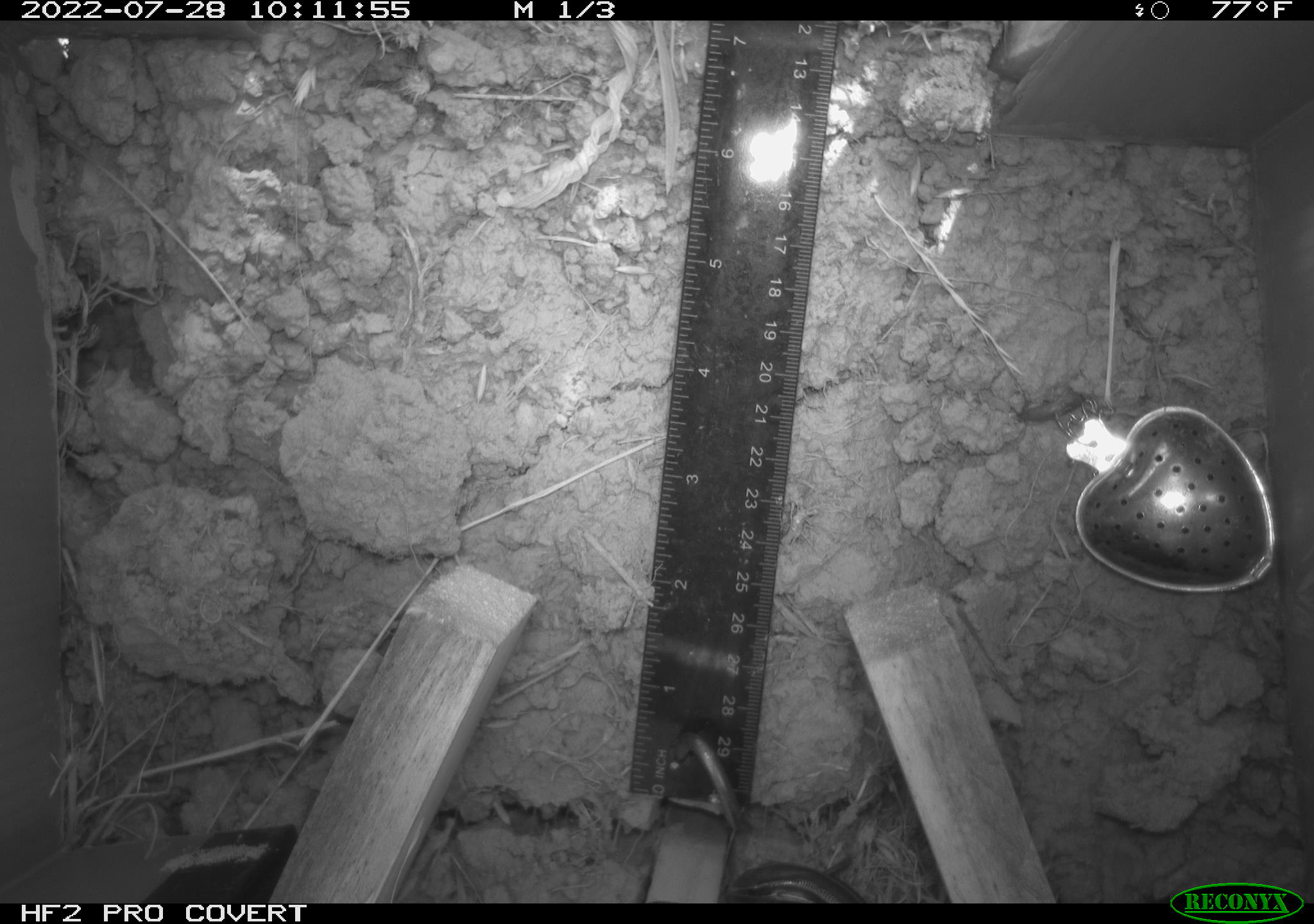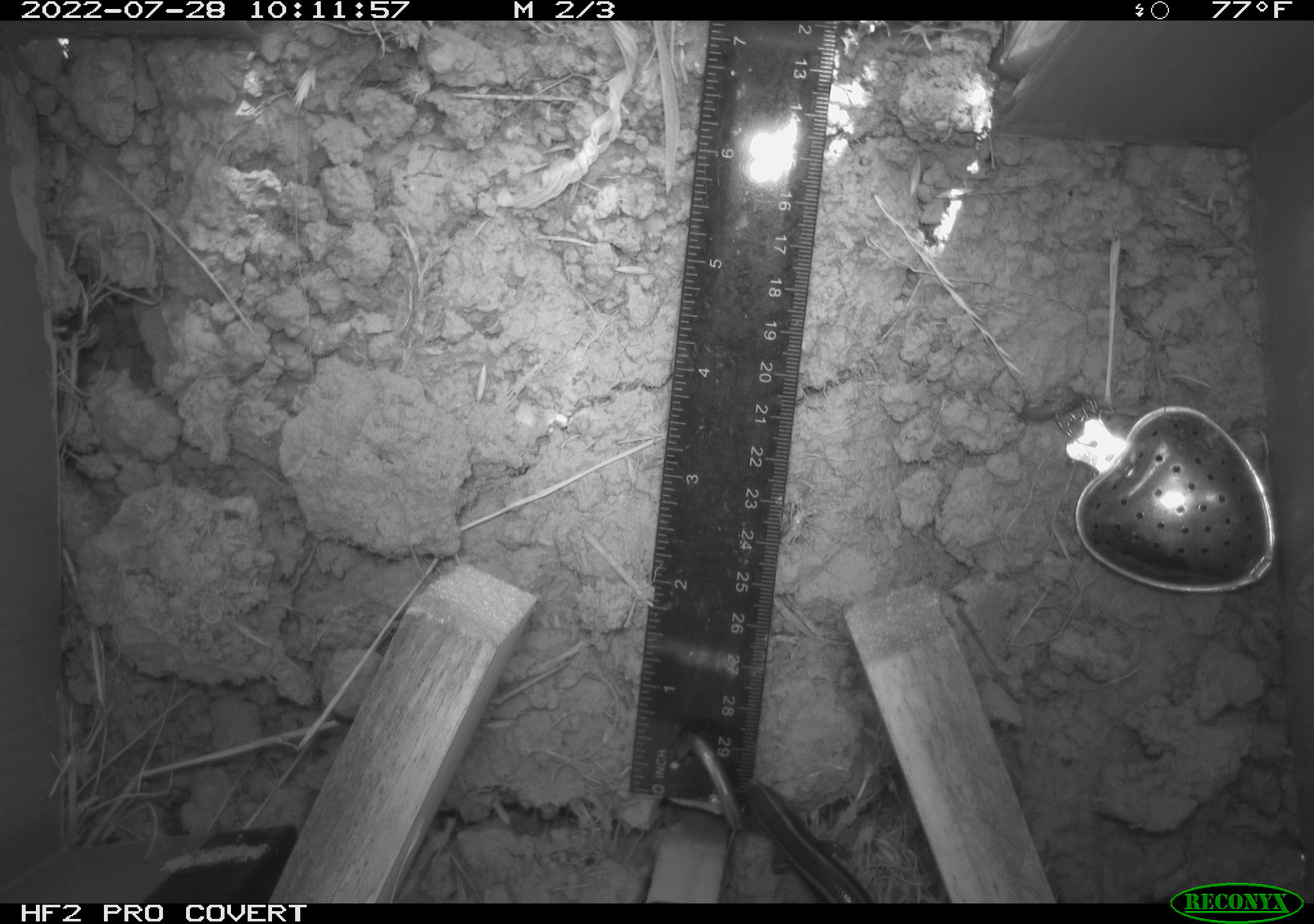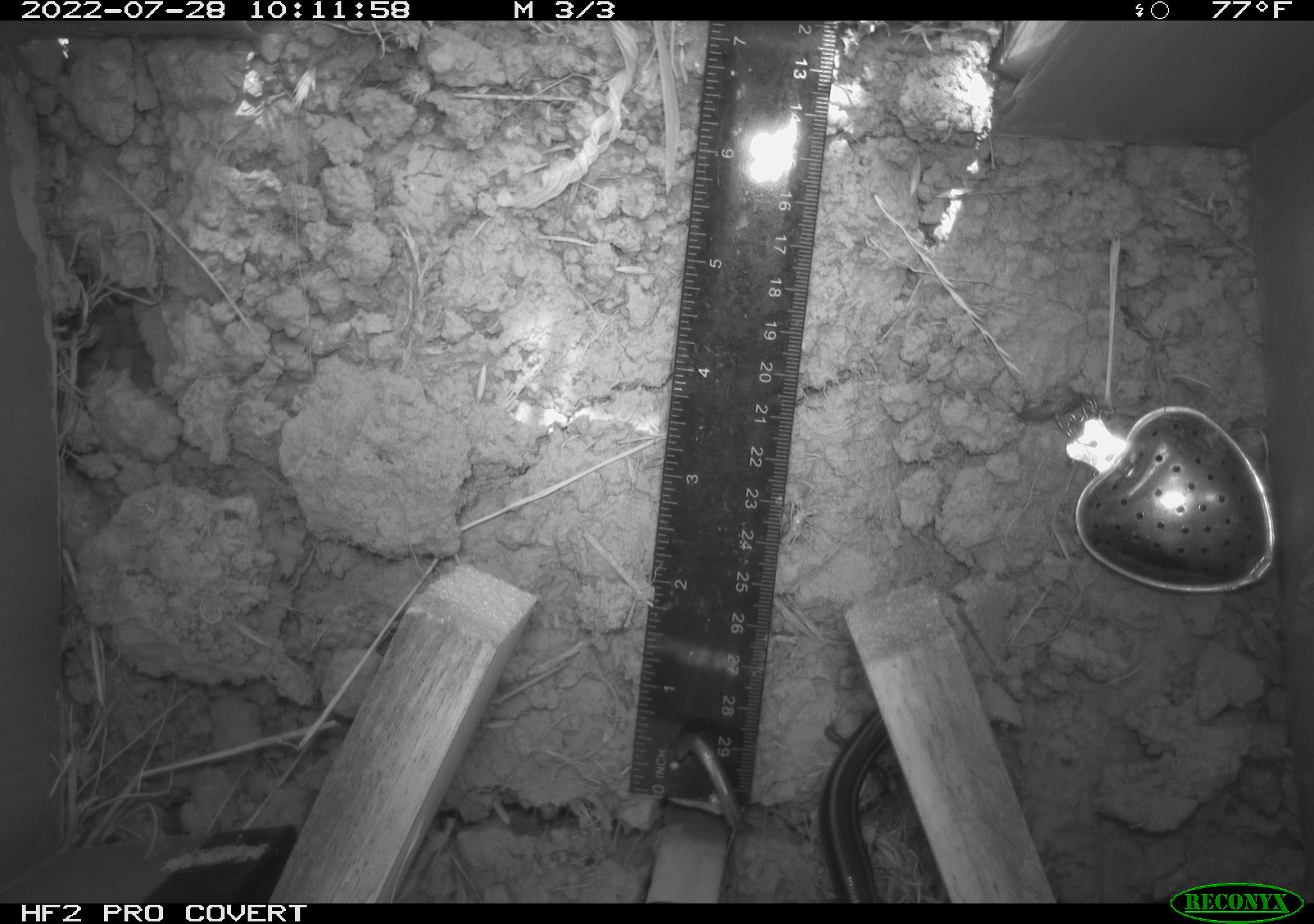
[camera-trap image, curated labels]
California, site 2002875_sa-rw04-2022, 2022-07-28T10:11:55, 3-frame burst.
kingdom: Animalia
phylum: Chordata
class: Reptilia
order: Squamata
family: Scincidae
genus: Plestiodon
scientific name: Plestiodon skiltonianus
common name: western skink